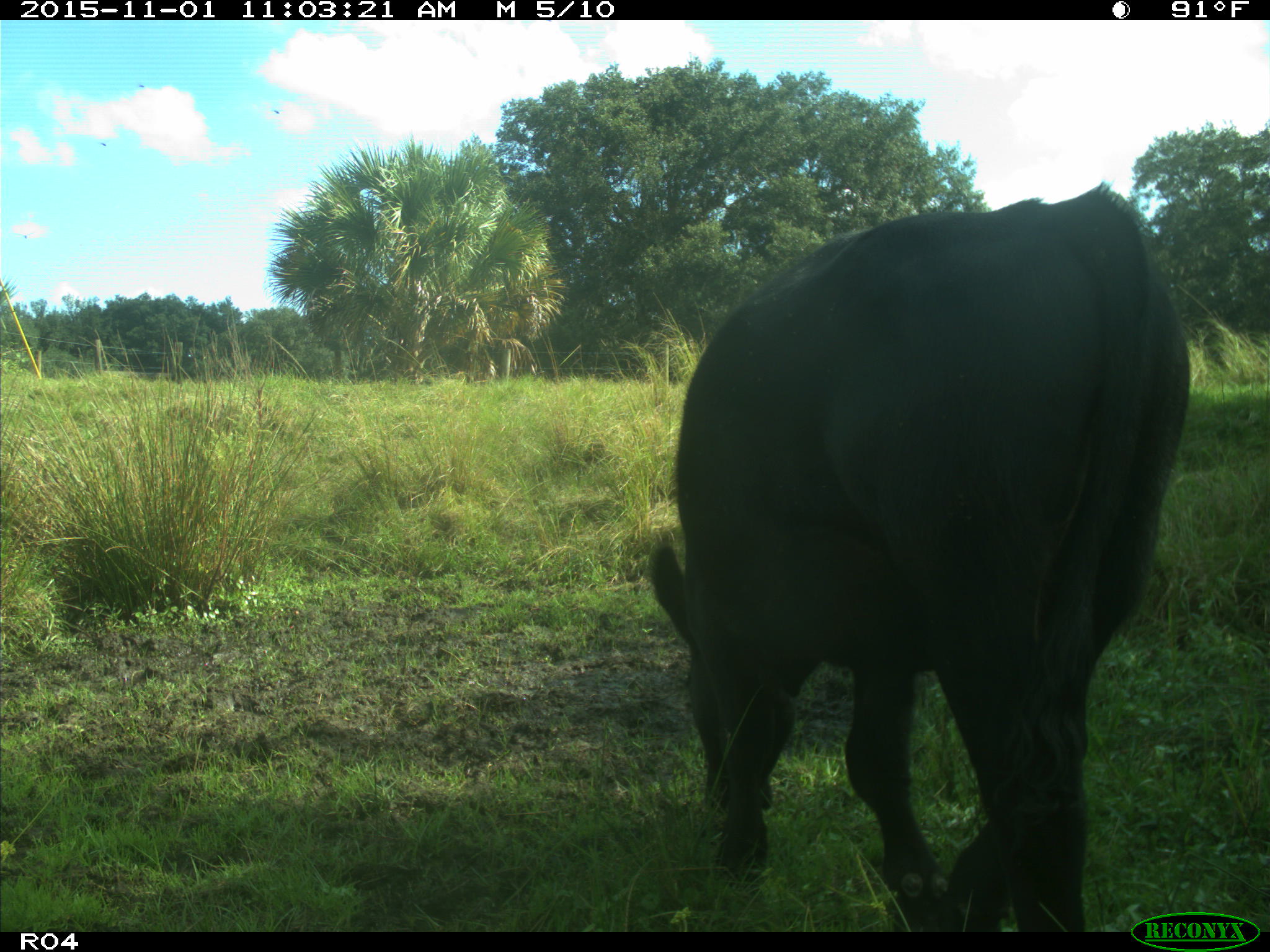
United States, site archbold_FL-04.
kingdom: Animalia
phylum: Chordata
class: Mammalia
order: Artiodactyla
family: Bovidae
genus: Bos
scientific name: Bos taurus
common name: domestic cow